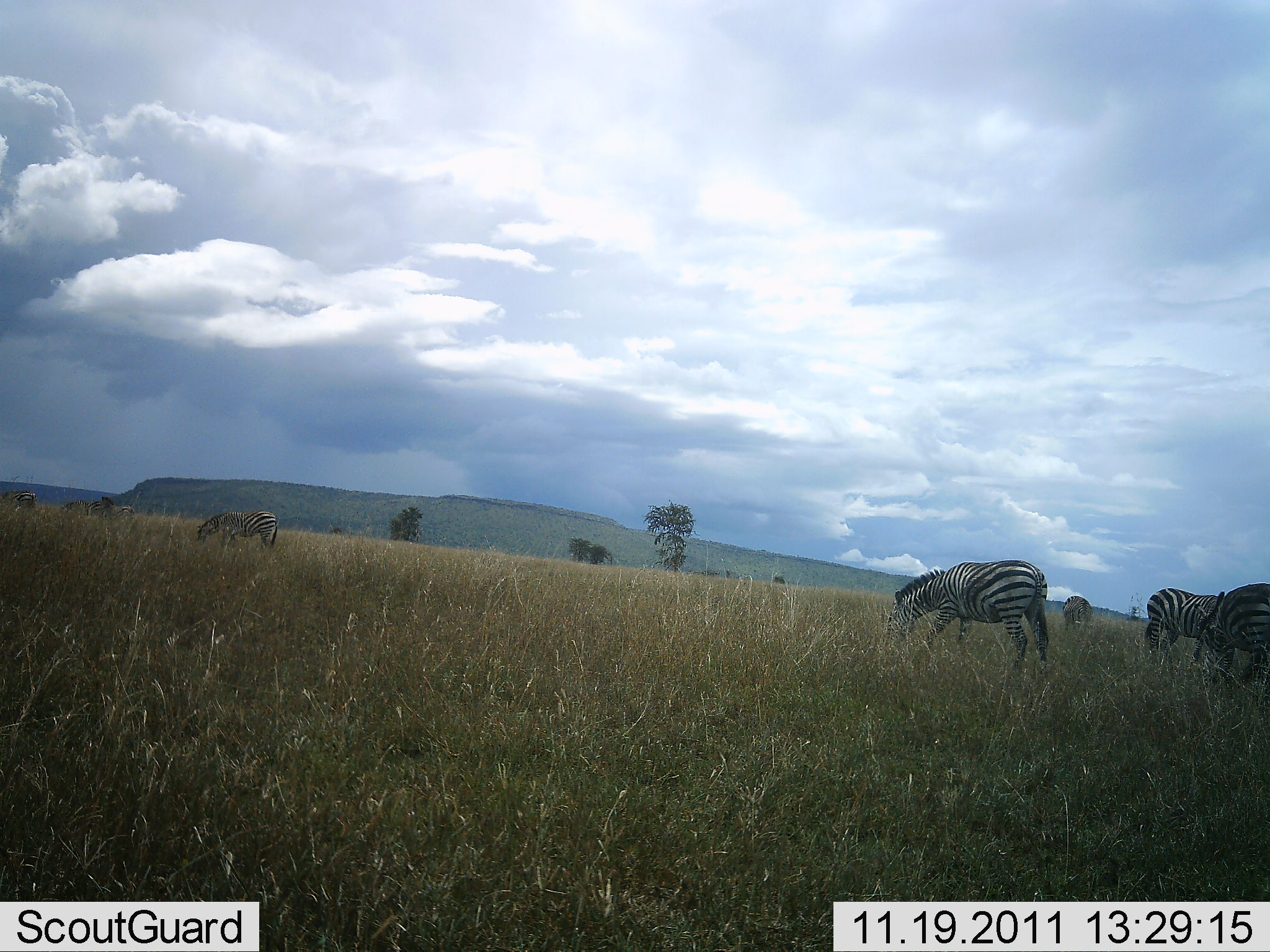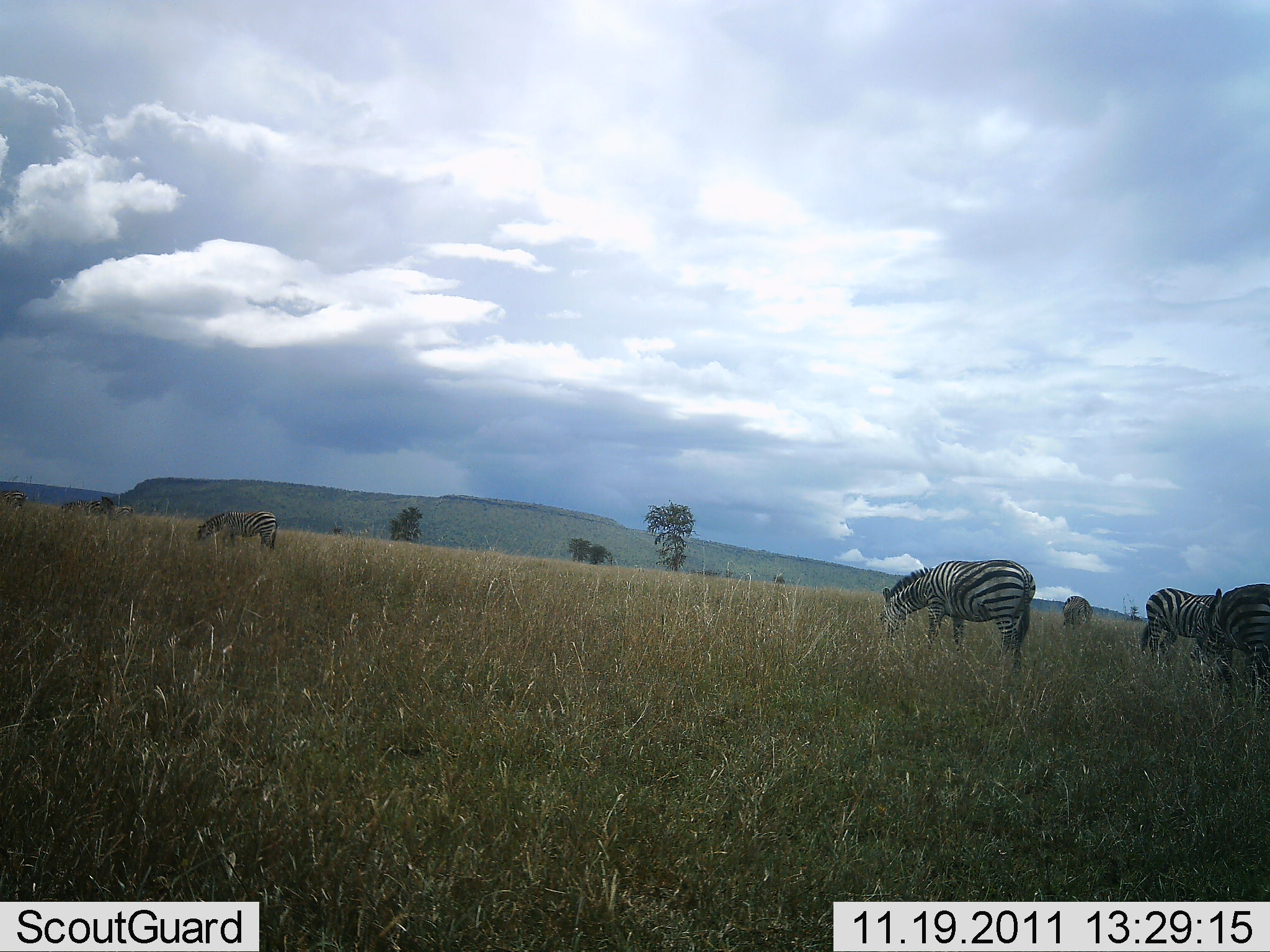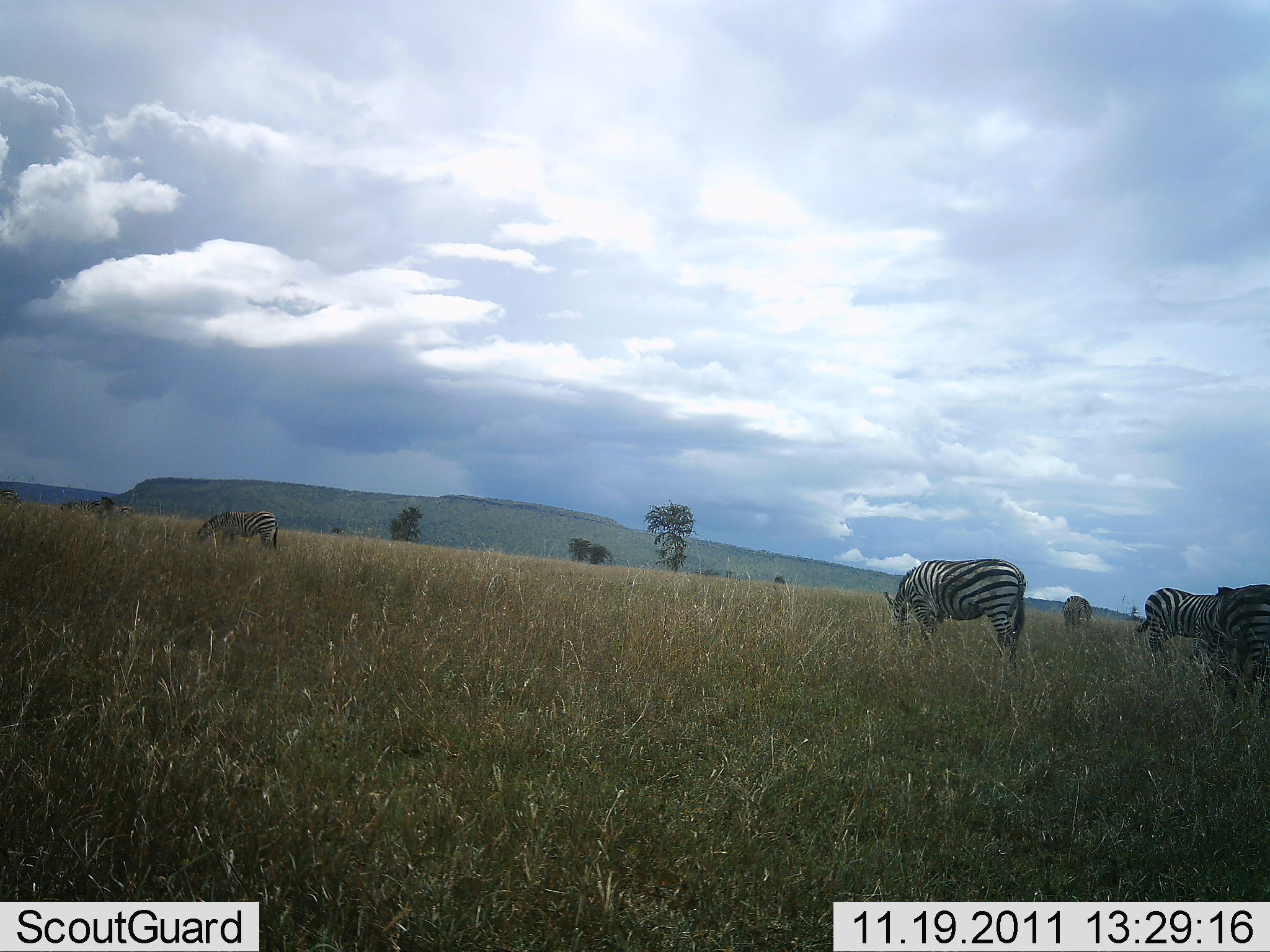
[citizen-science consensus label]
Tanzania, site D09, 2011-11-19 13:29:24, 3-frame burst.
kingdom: Animalia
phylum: Chordata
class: Mammalia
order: Perissodactyla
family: Equidae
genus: Equus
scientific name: Equus quagga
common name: plains zebra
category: zebra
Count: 6.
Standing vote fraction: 33%.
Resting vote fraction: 0%.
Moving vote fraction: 7%.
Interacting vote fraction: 0%.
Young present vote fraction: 0%.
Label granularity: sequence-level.